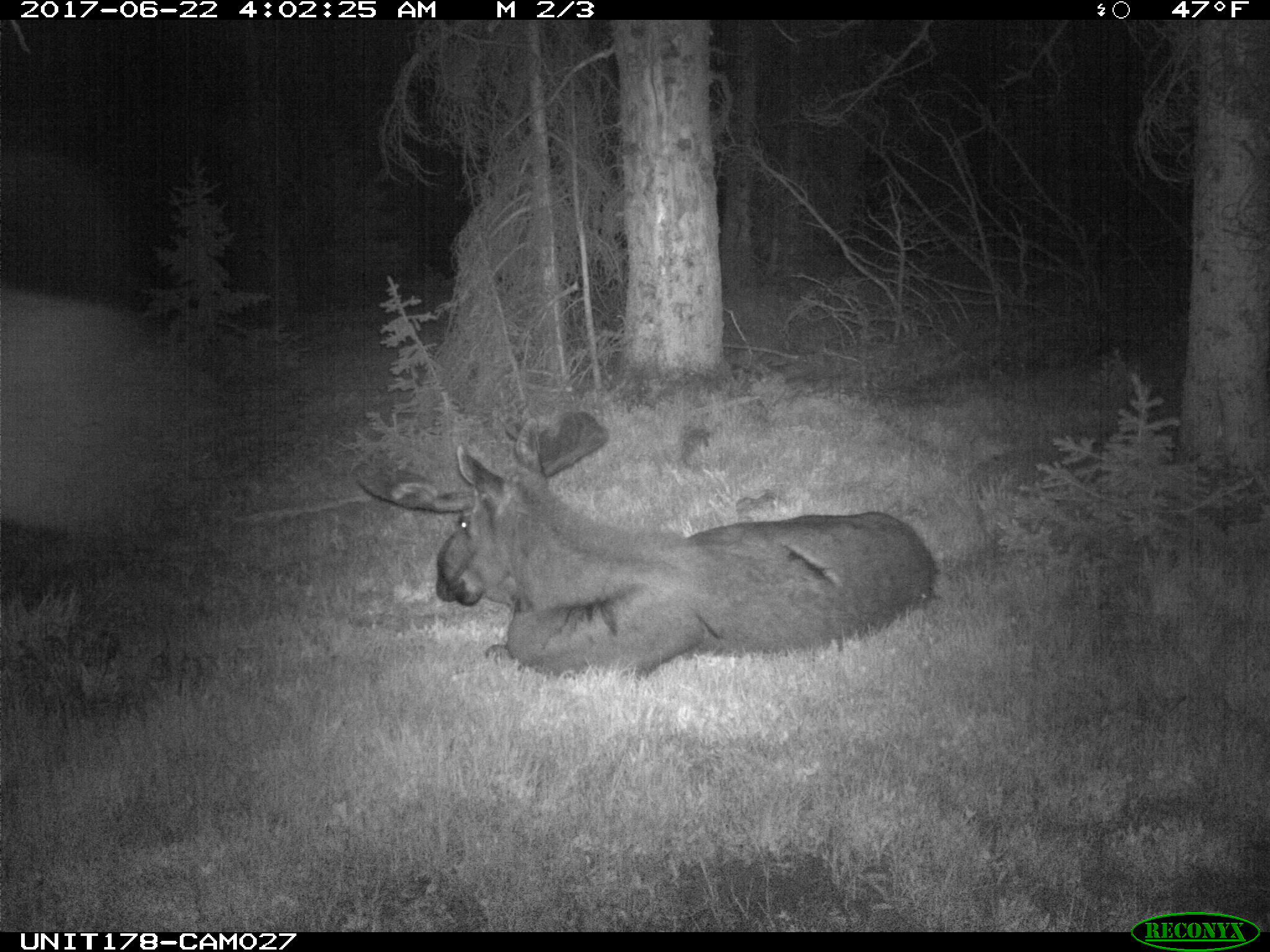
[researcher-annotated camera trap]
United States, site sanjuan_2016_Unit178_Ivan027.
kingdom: Animalia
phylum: Chordata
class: Mammalia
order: Artiodactyla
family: Cervidae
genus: Alces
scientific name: Alces alces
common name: moose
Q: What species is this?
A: Alces alces (moose).